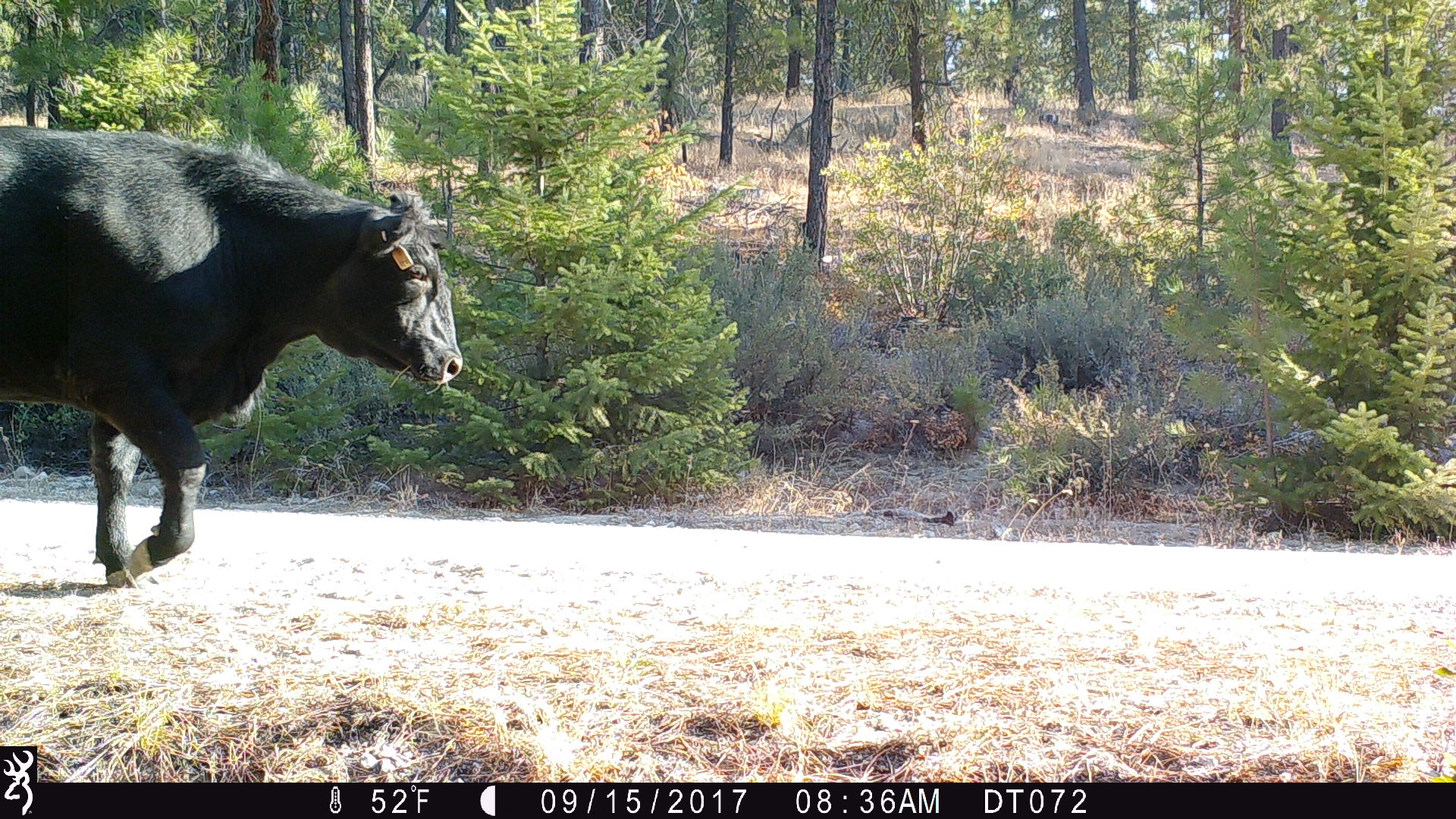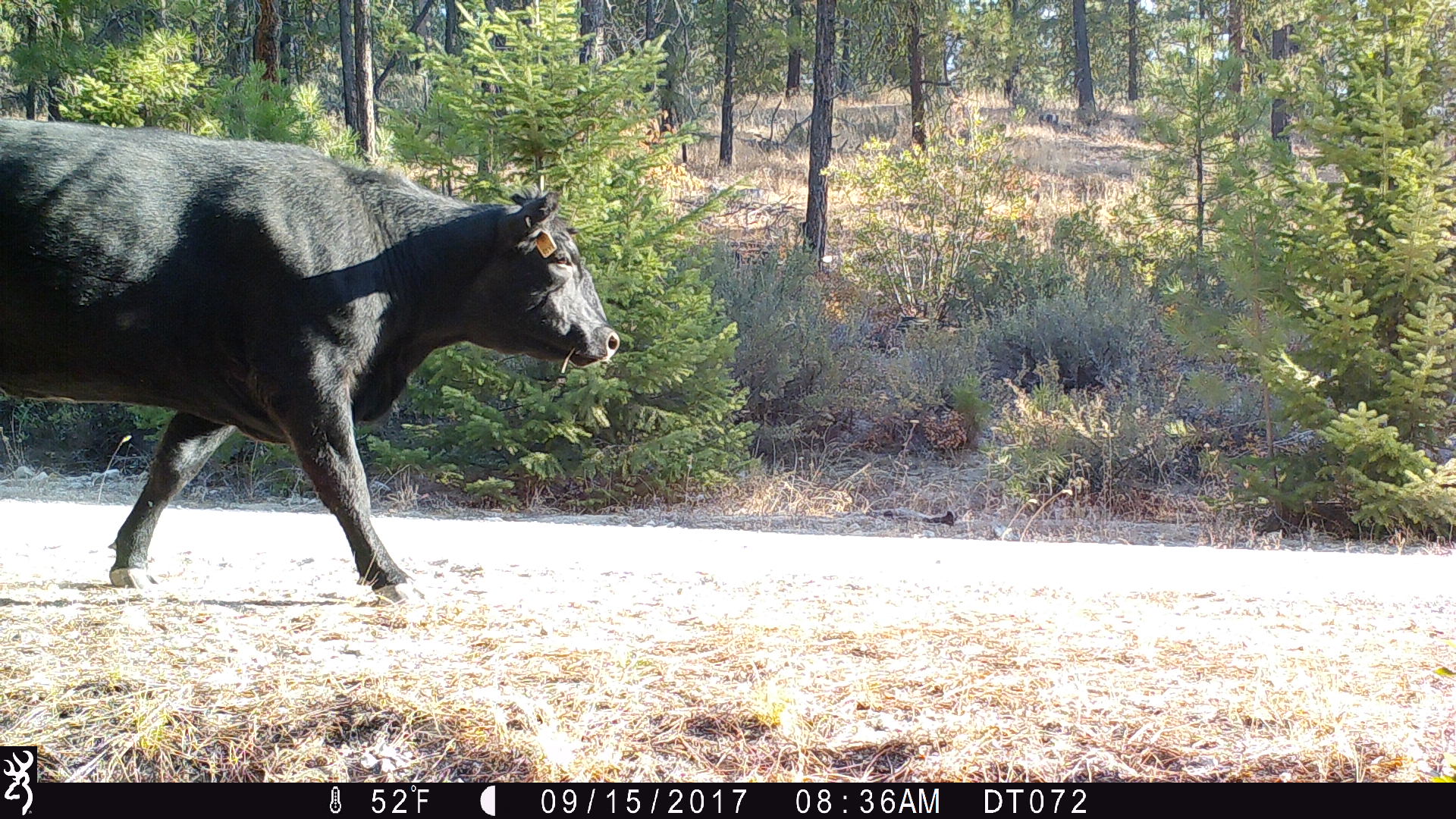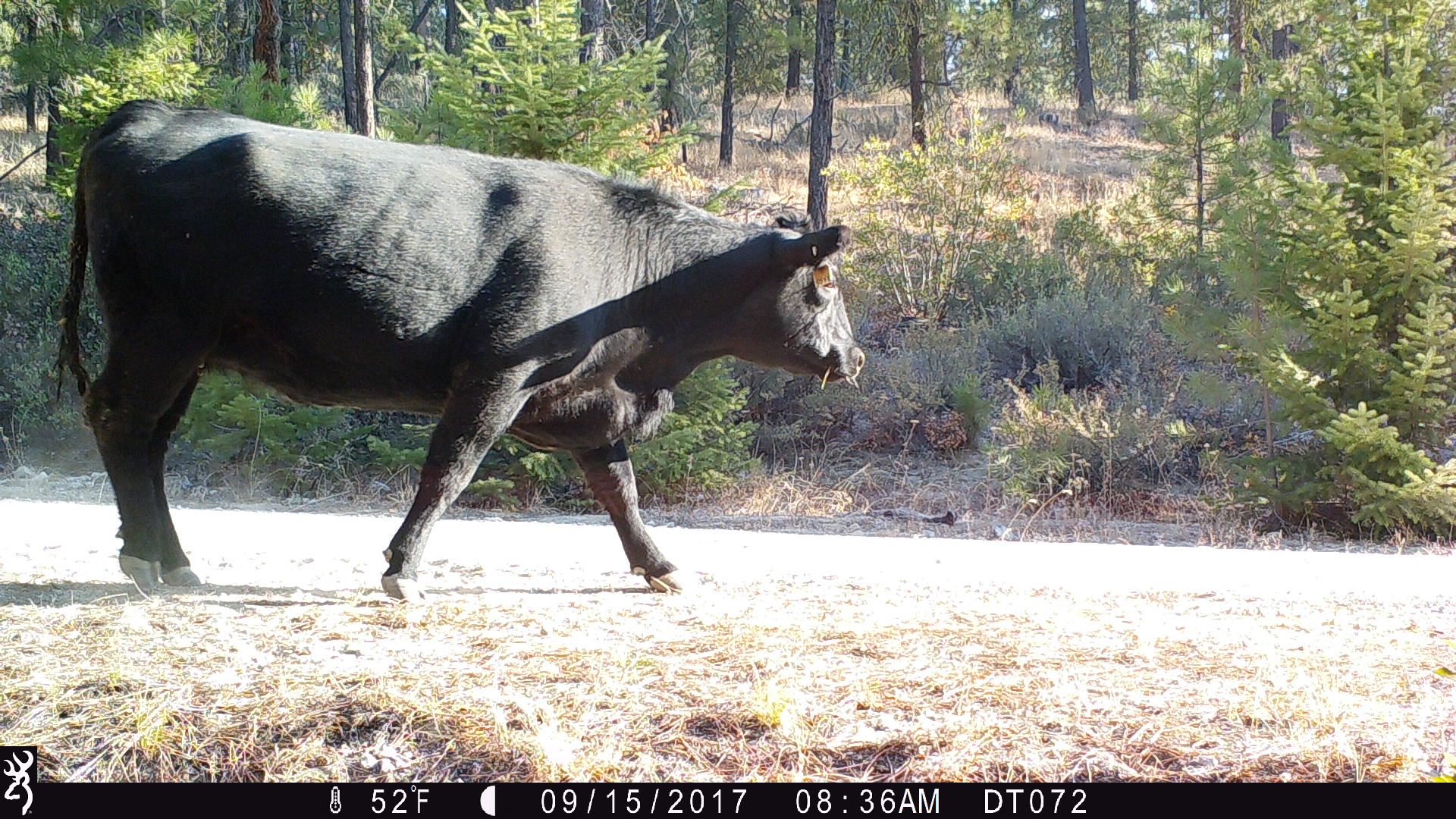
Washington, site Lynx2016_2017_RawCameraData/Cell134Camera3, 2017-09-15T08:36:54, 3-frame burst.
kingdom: Animalia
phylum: Chordata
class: Mammalia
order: Artiodactyla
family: Bovidae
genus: Bos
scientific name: Bos taurus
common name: domestic cattle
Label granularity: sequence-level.